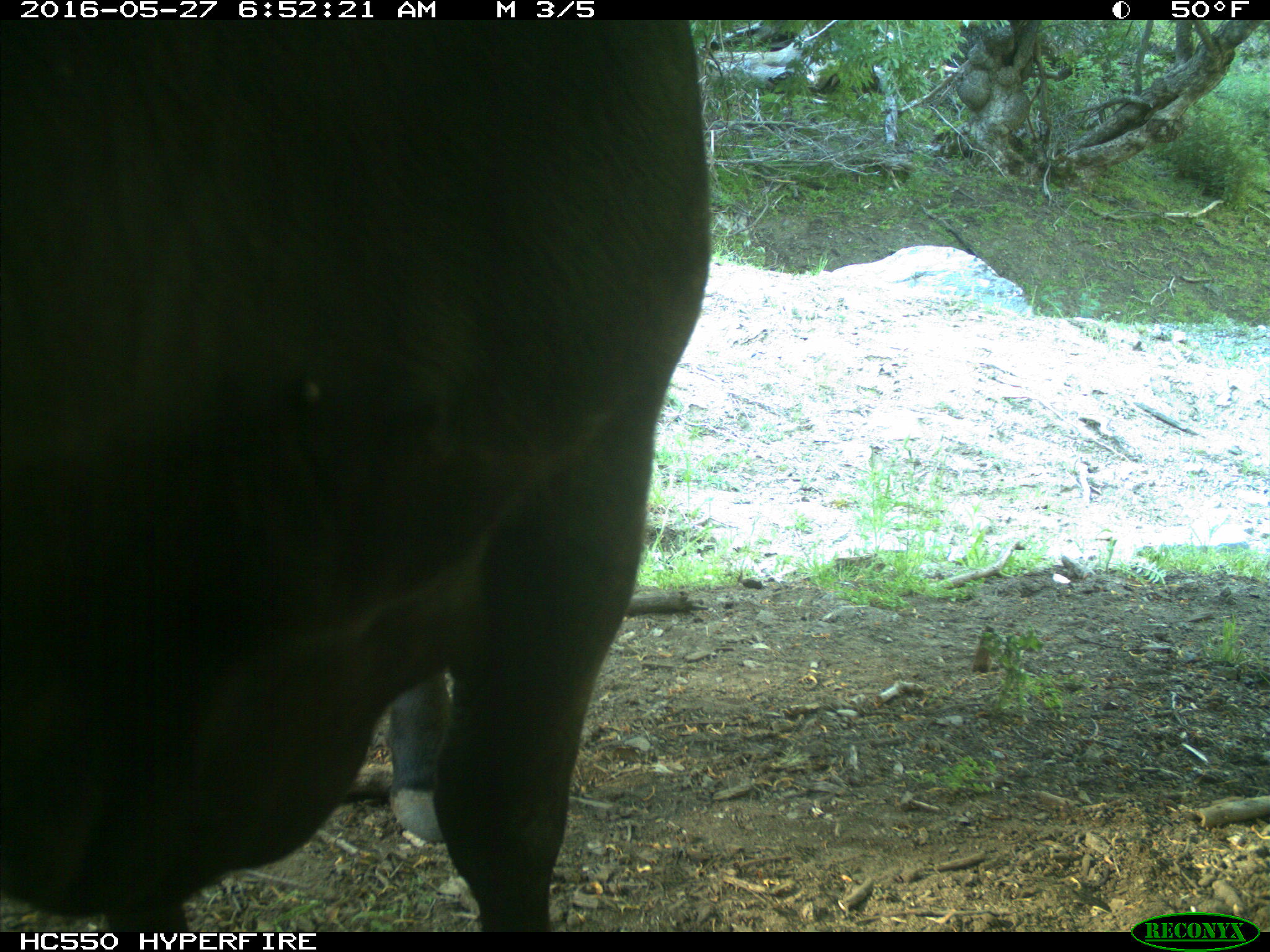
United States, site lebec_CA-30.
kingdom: Animalia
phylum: Chordata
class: Mammalia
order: Artiodactyla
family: Bovidae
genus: Bos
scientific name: Bos taurus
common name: domestic cow